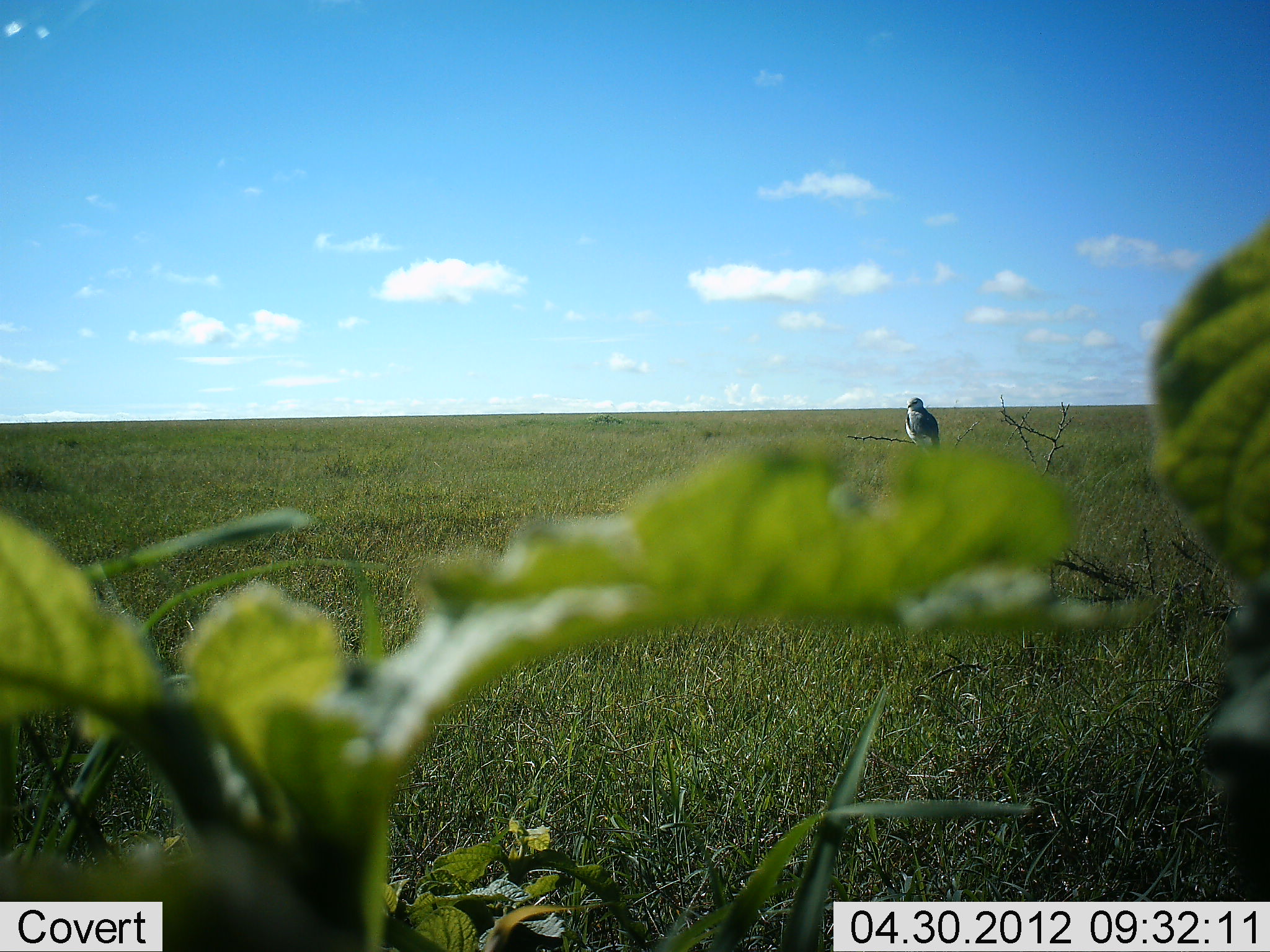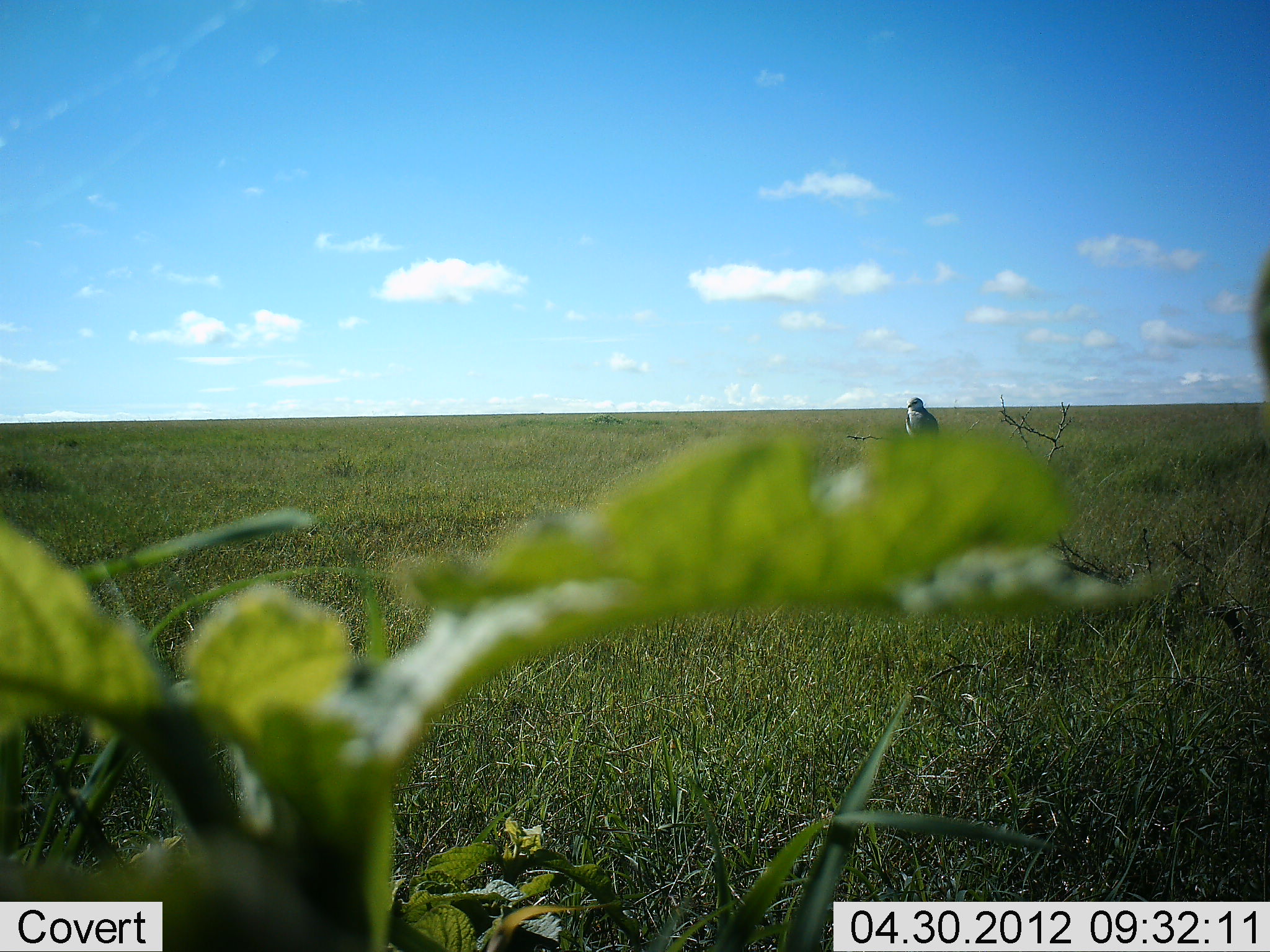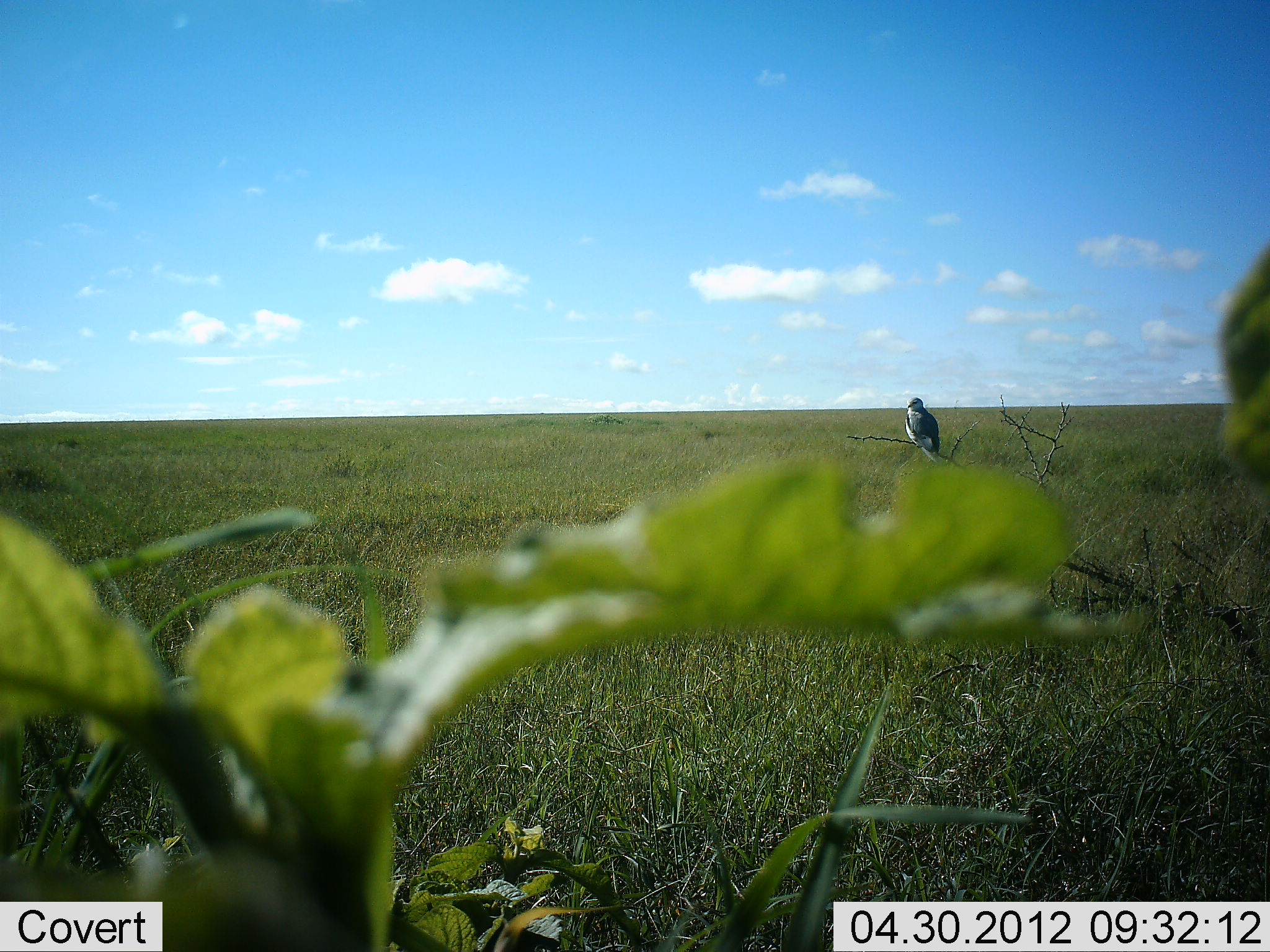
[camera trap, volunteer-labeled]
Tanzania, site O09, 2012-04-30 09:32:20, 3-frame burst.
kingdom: Animalia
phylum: Chordata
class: Aves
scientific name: Aves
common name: bird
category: otherbird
Otherbird (bird) (Aves), count 1. Behavior (volunteer vote fractions): standing 33%, resting 67%, moving 0%, interacting 0%. Young present (vote fraction): 0%. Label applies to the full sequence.